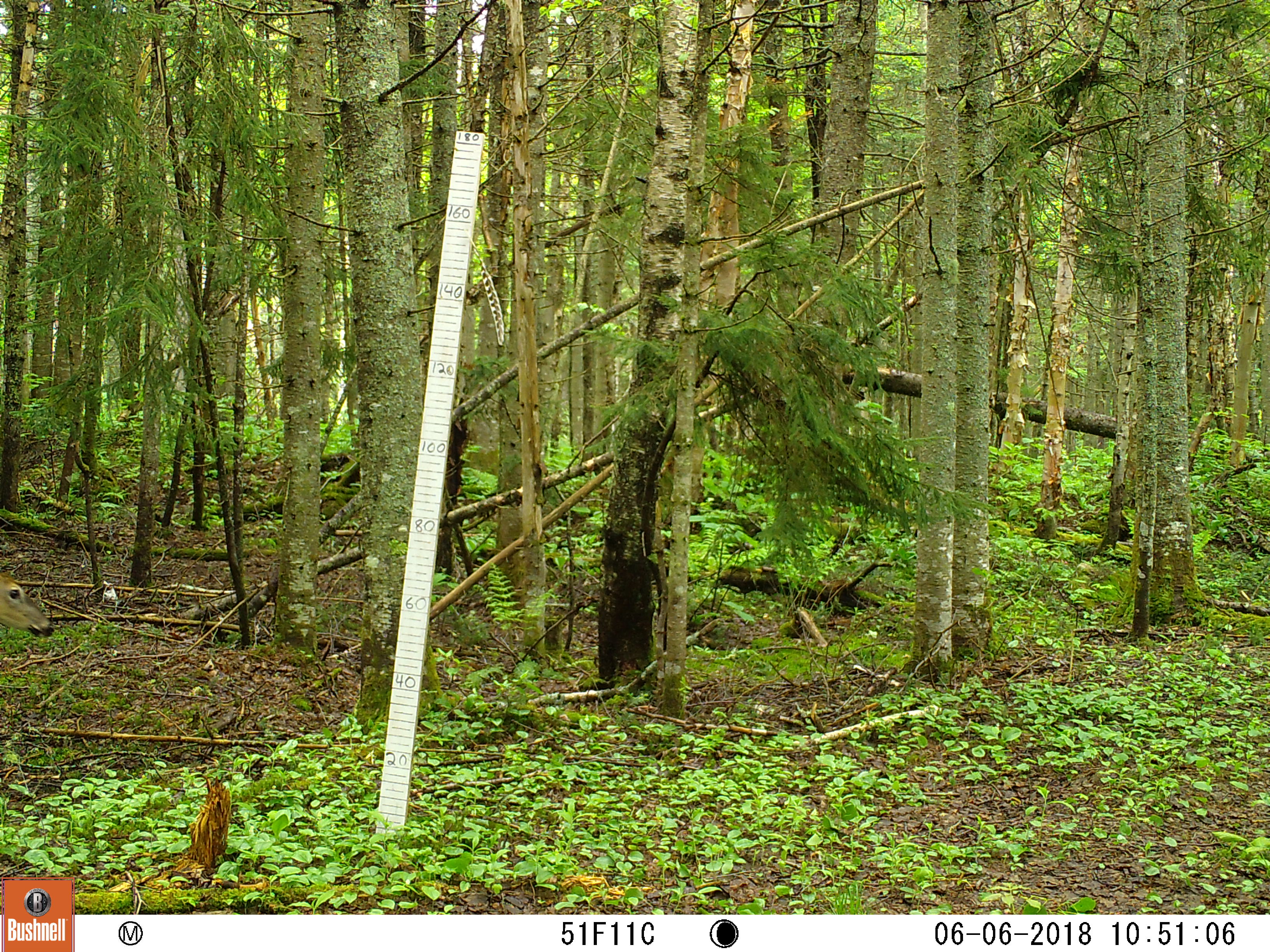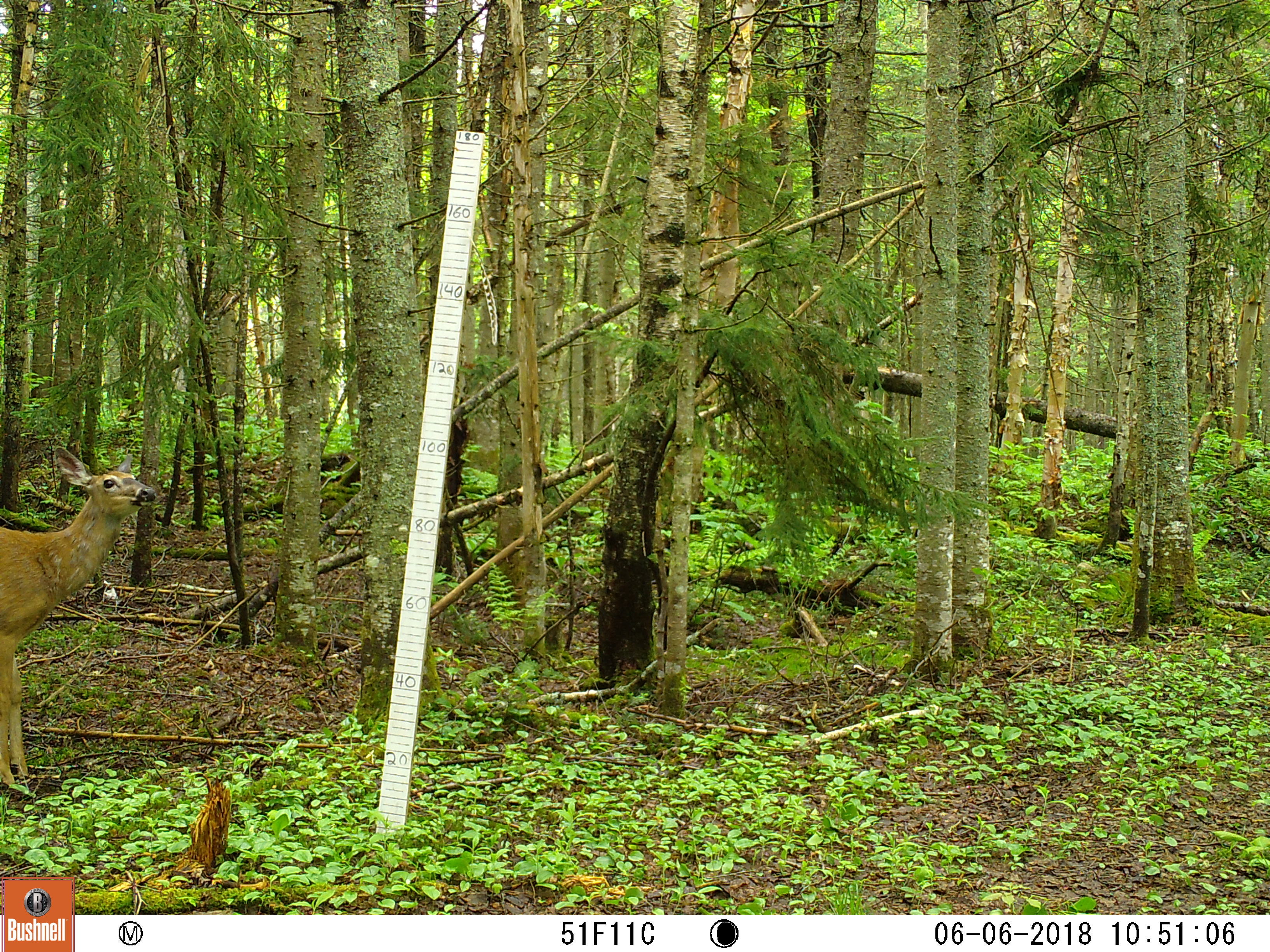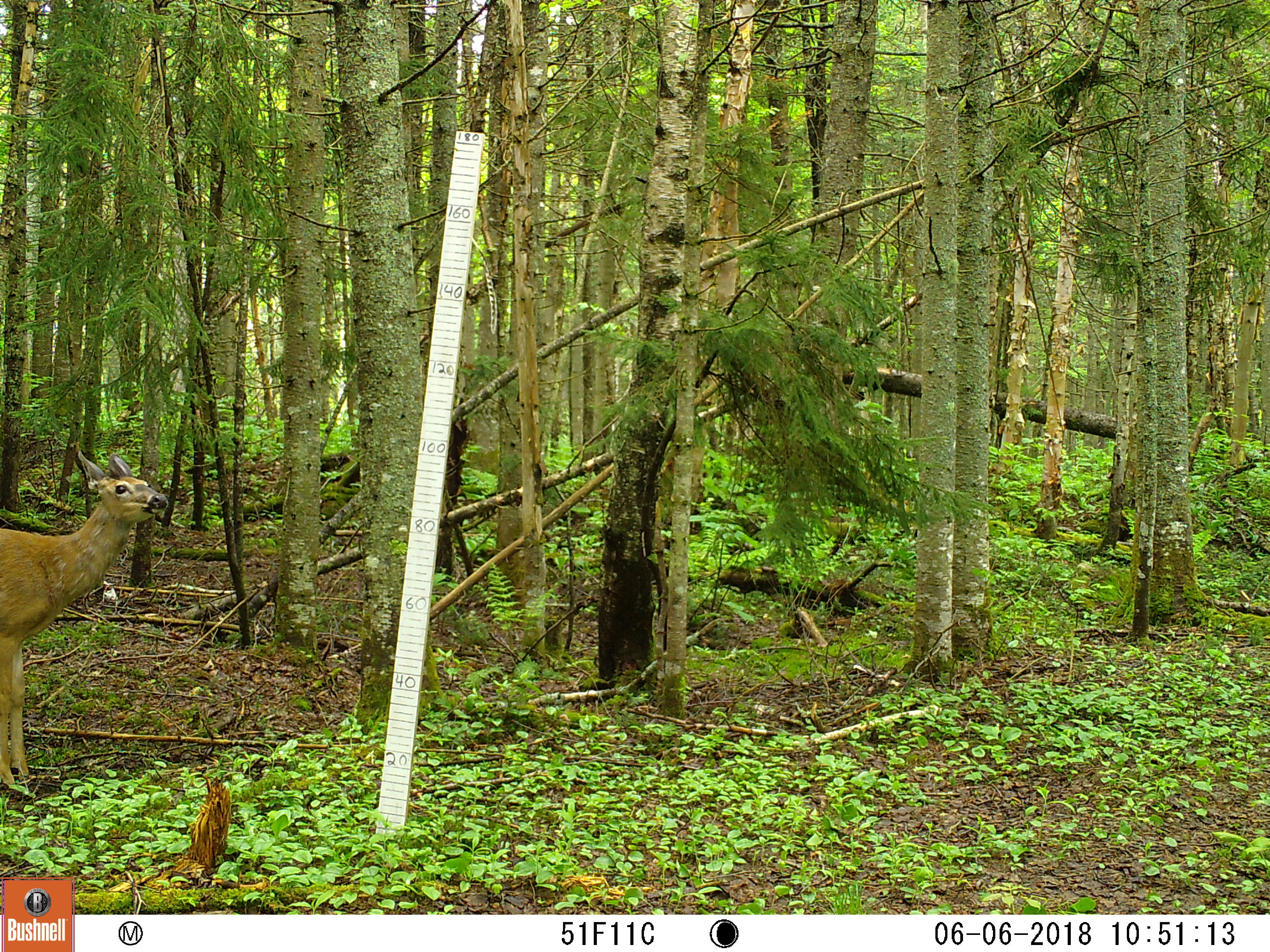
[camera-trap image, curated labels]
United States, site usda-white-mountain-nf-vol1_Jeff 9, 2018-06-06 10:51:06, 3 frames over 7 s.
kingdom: Animalia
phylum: Chordata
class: Mammalia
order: Artiodactyla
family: Cervidae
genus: Odocoileus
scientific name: Odocoileus virginianus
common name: white-tailed deer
White-tailed deer (Odocoileus virginianus).